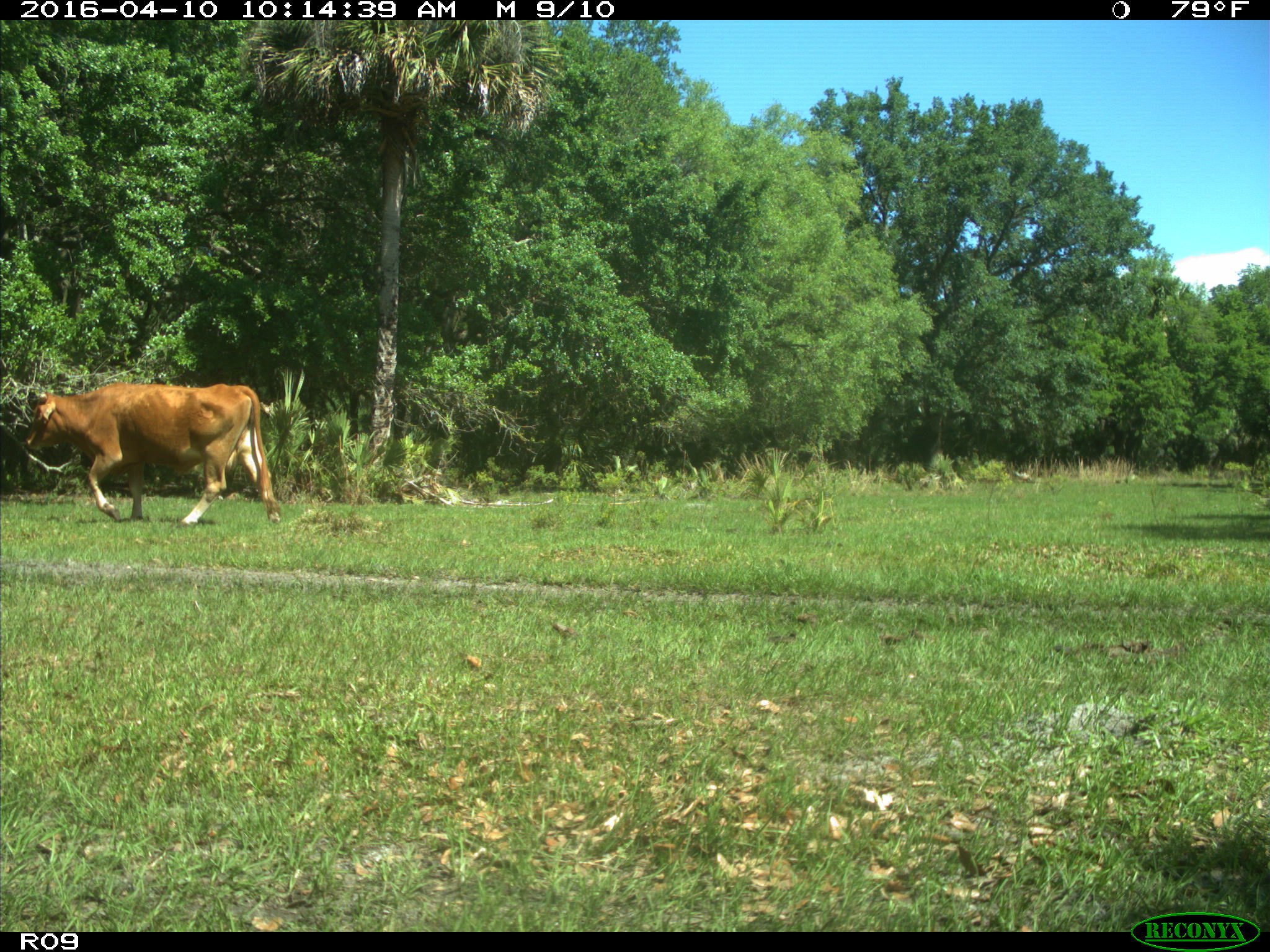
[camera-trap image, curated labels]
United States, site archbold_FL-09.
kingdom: Animalia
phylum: Chordata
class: Mammalia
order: Artiodactyla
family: Bovidae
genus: Bos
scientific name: Bos taurus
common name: domestic cow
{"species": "Bos taurus (domestic cow)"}